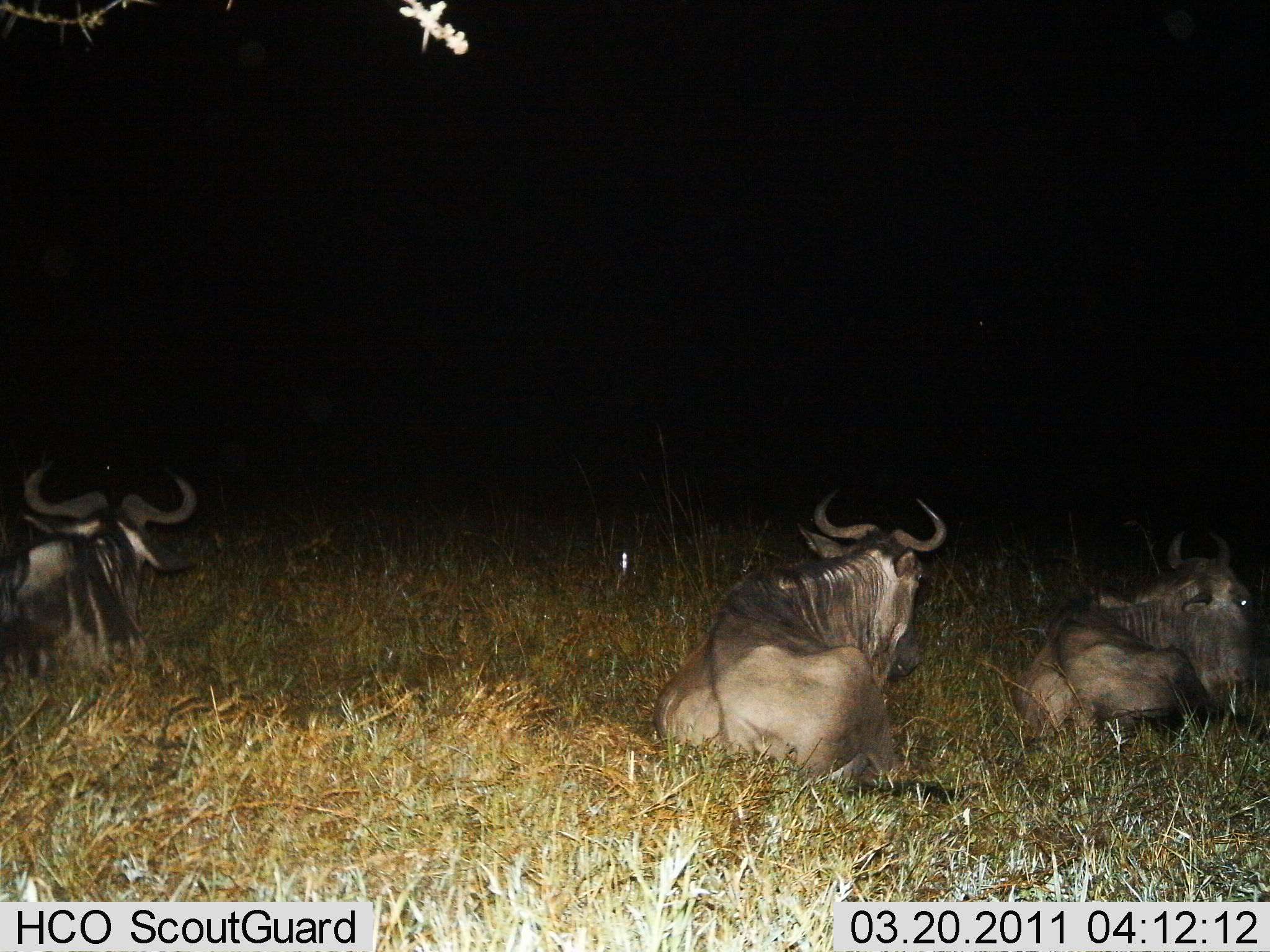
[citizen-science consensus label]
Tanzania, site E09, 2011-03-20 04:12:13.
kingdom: Animalia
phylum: Chordata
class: Mammalia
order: Artiodactyla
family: Bovidae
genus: Connochaetes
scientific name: Connochaetes taurinus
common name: blue wildebeest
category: wildebeest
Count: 3.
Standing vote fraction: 0%.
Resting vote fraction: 100%.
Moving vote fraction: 0%.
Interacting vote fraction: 0%.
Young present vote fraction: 0%.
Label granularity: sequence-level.